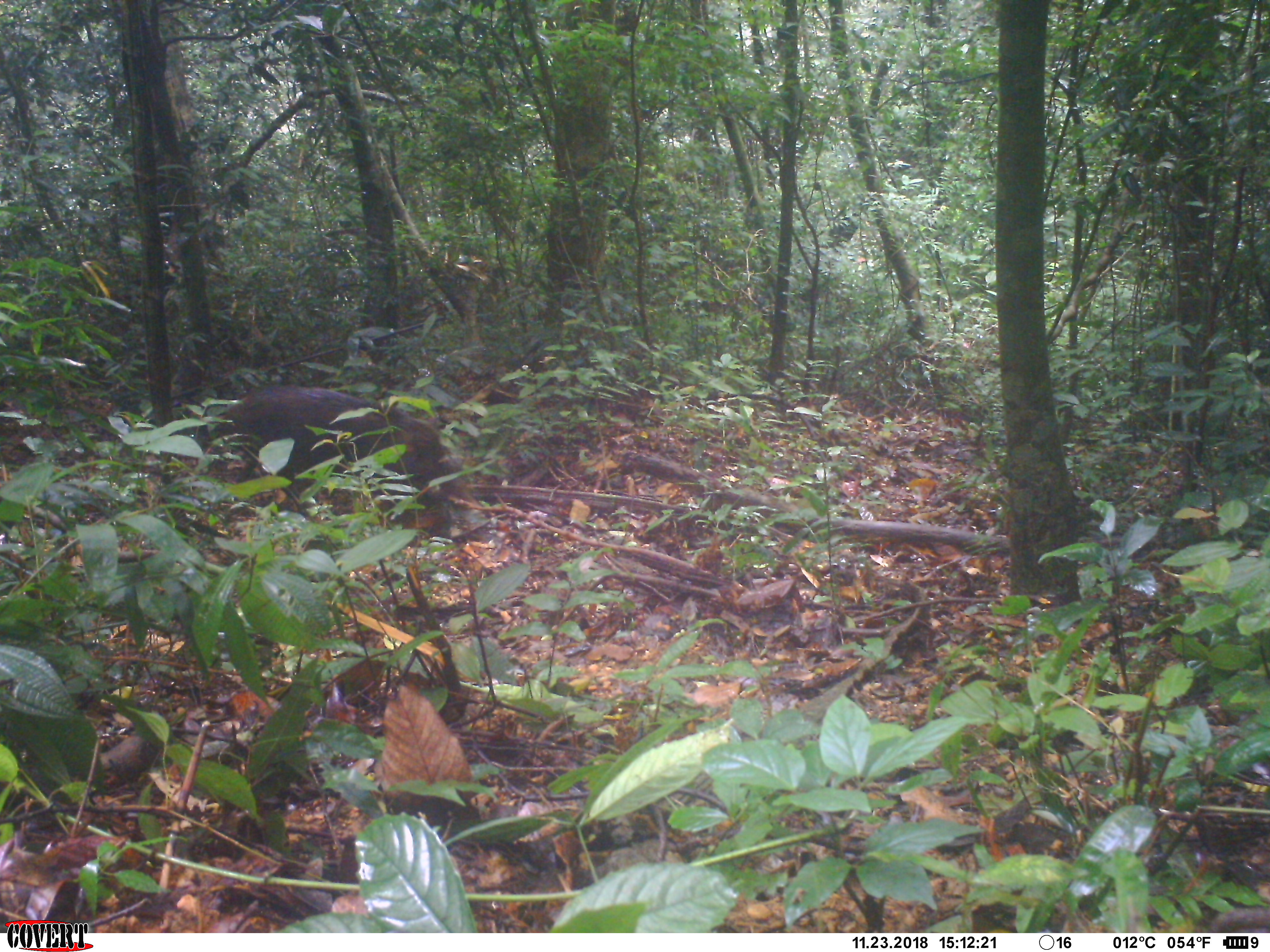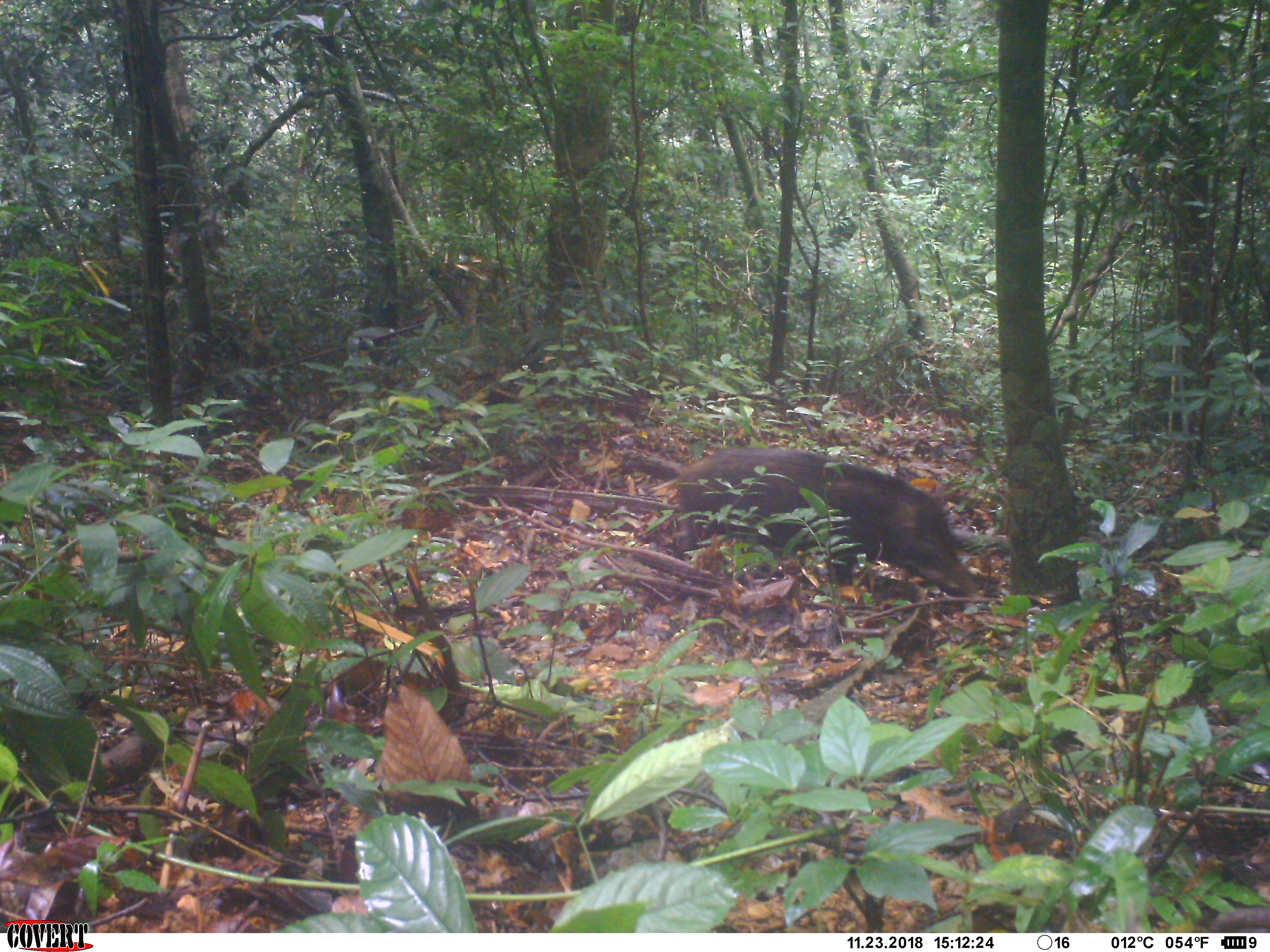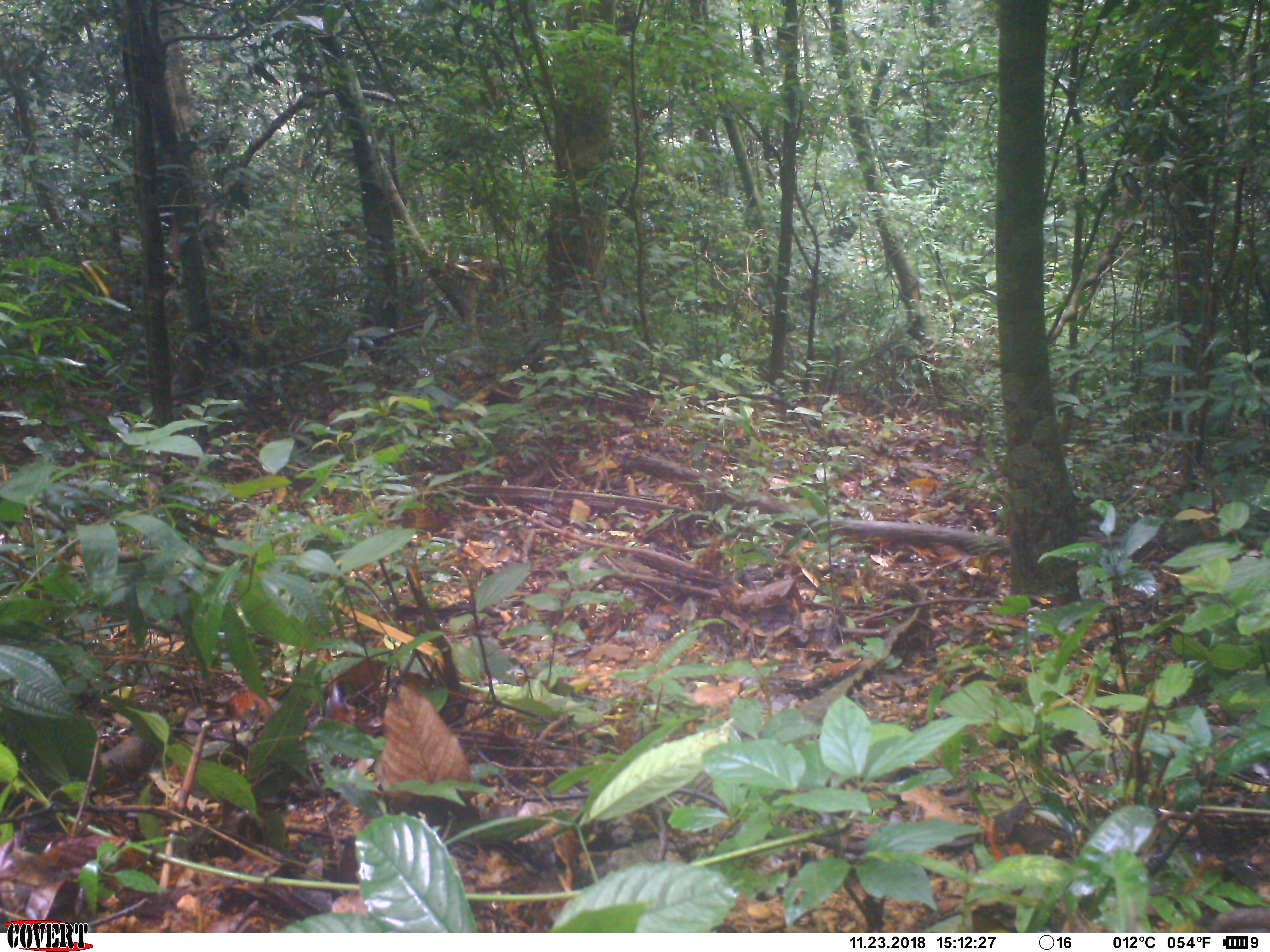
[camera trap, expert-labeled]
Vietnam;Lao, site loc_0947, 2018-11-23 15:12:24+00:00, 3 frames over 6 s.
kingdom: Animalia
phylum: Chordata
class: Mammalia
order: Artiodactyla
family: Suidae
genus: Sus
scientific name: Sus scrofa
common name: eurasian wild pig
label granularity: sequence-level